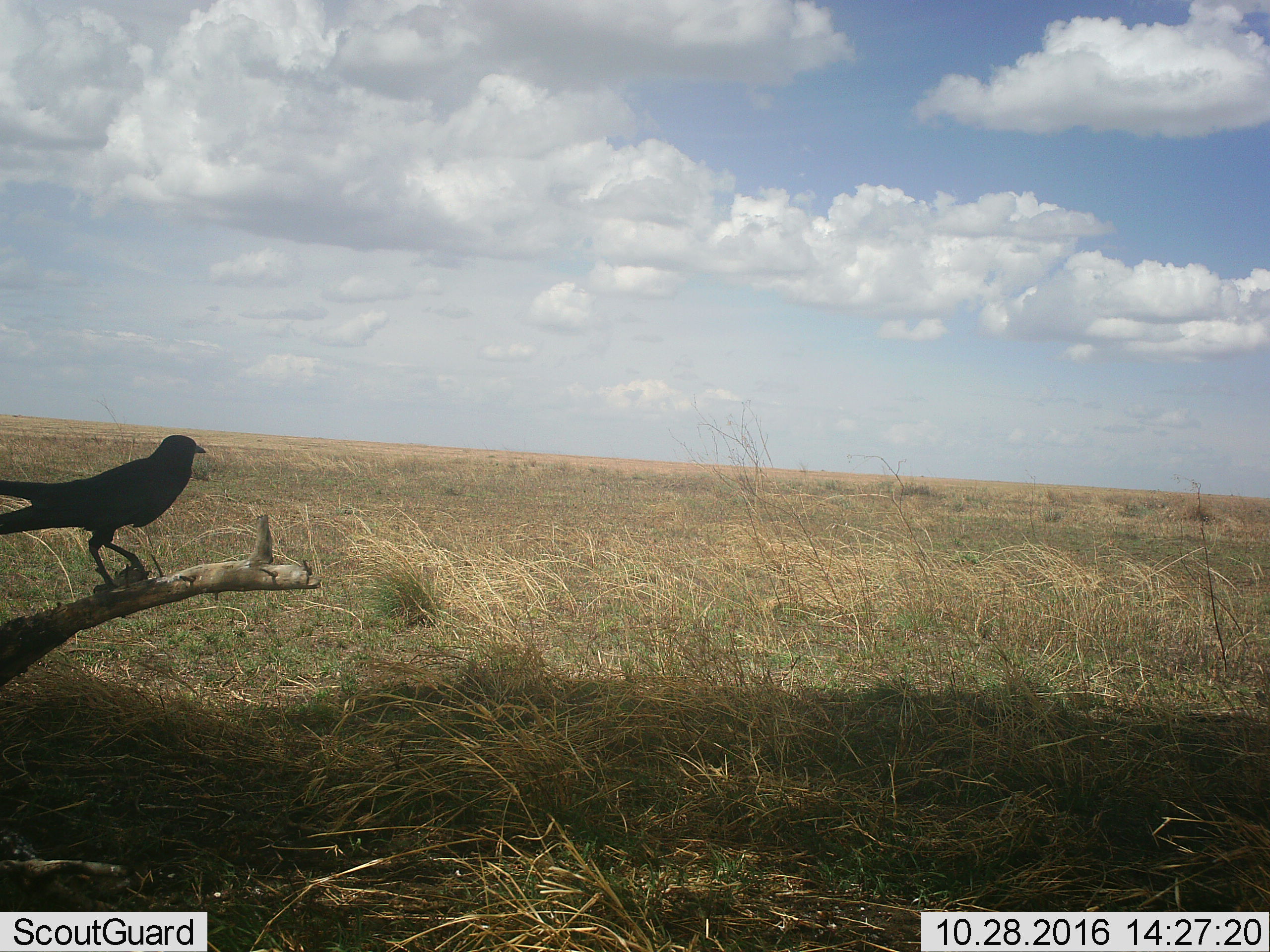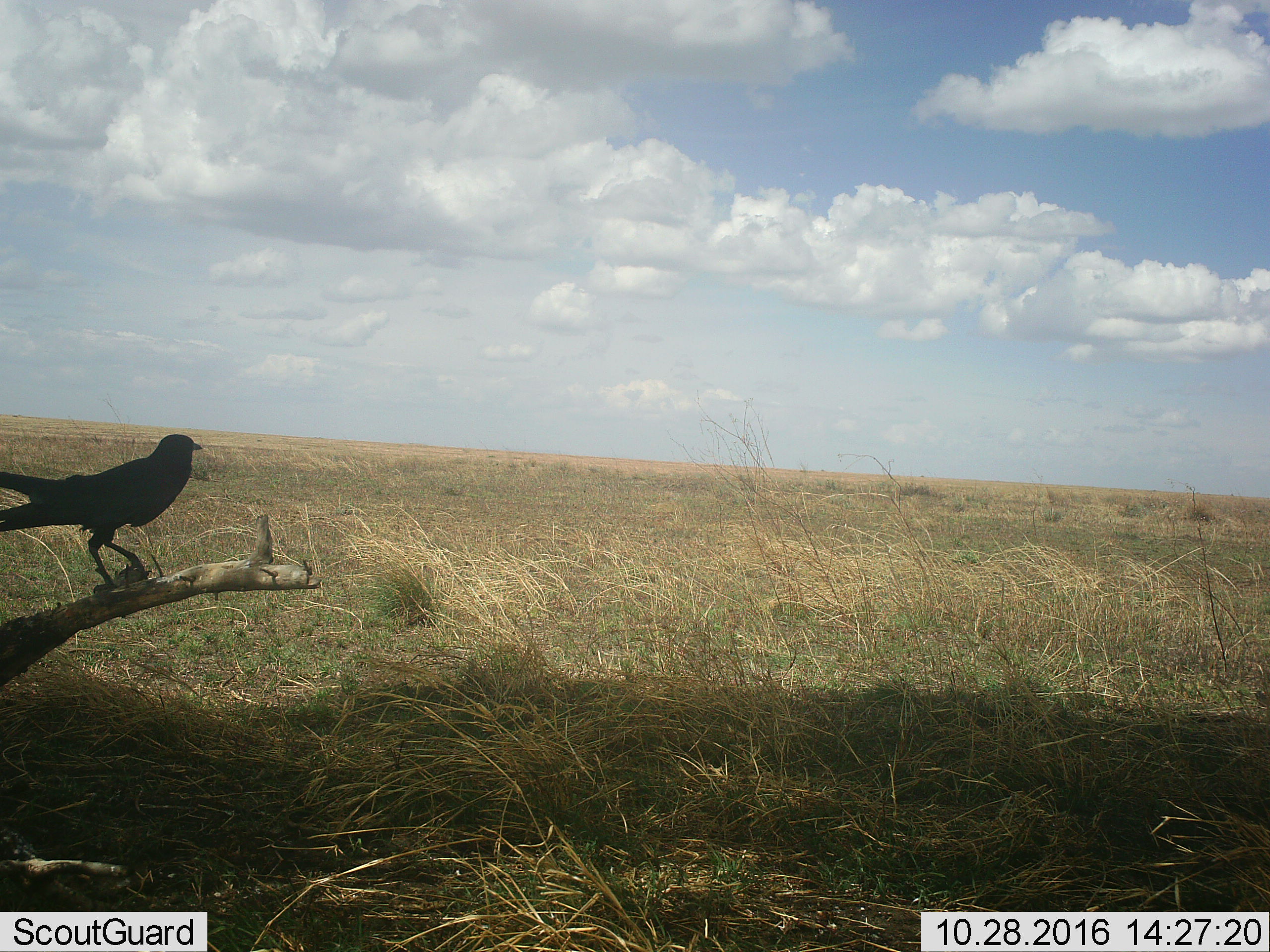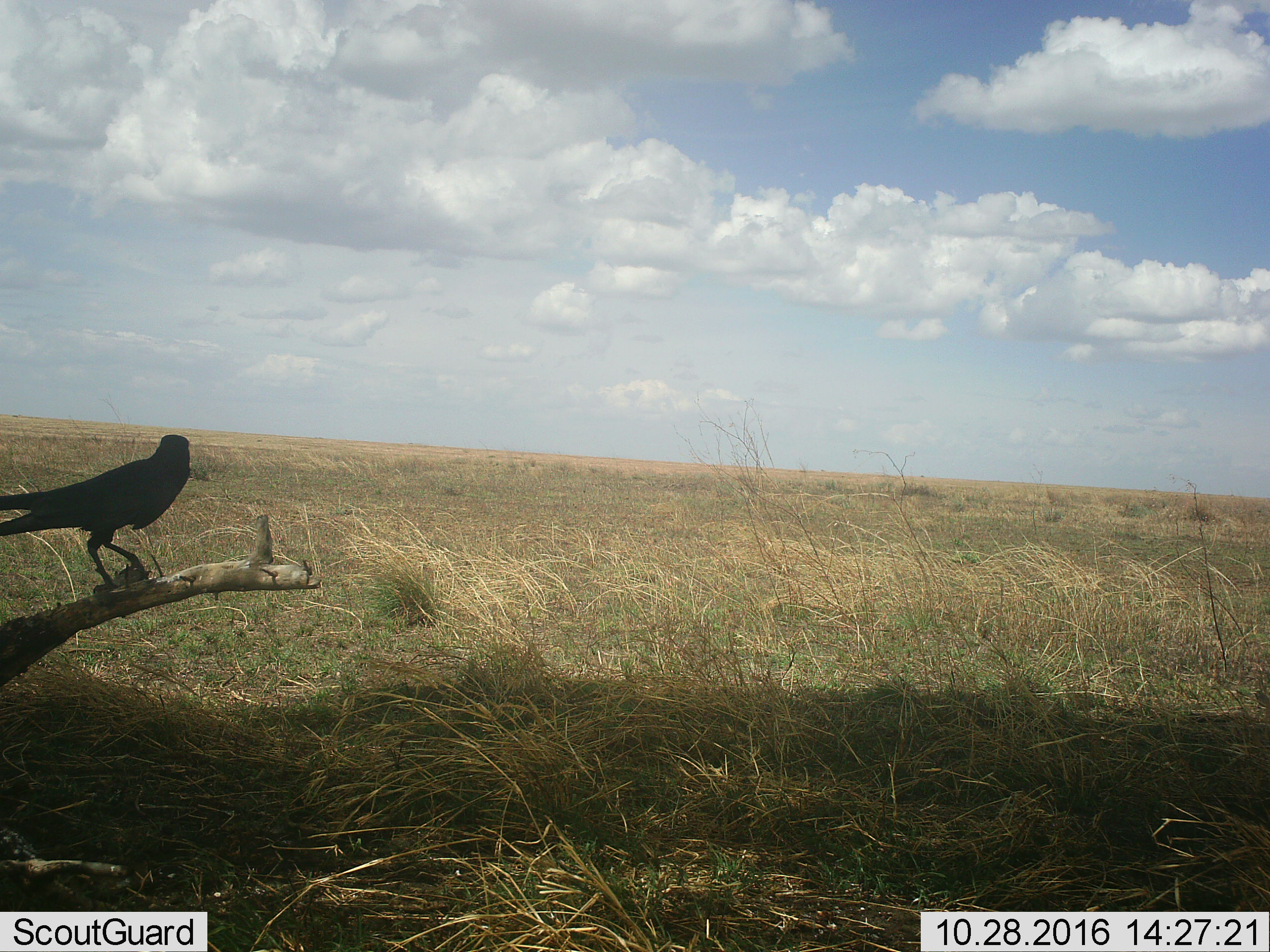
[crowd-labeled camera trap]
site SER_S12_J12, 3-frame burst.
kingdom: Animalia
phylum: Chordata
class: Aves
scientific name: Aves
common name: bird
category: birdother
Birdother (bird) (Aves), count 1. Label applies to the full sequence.